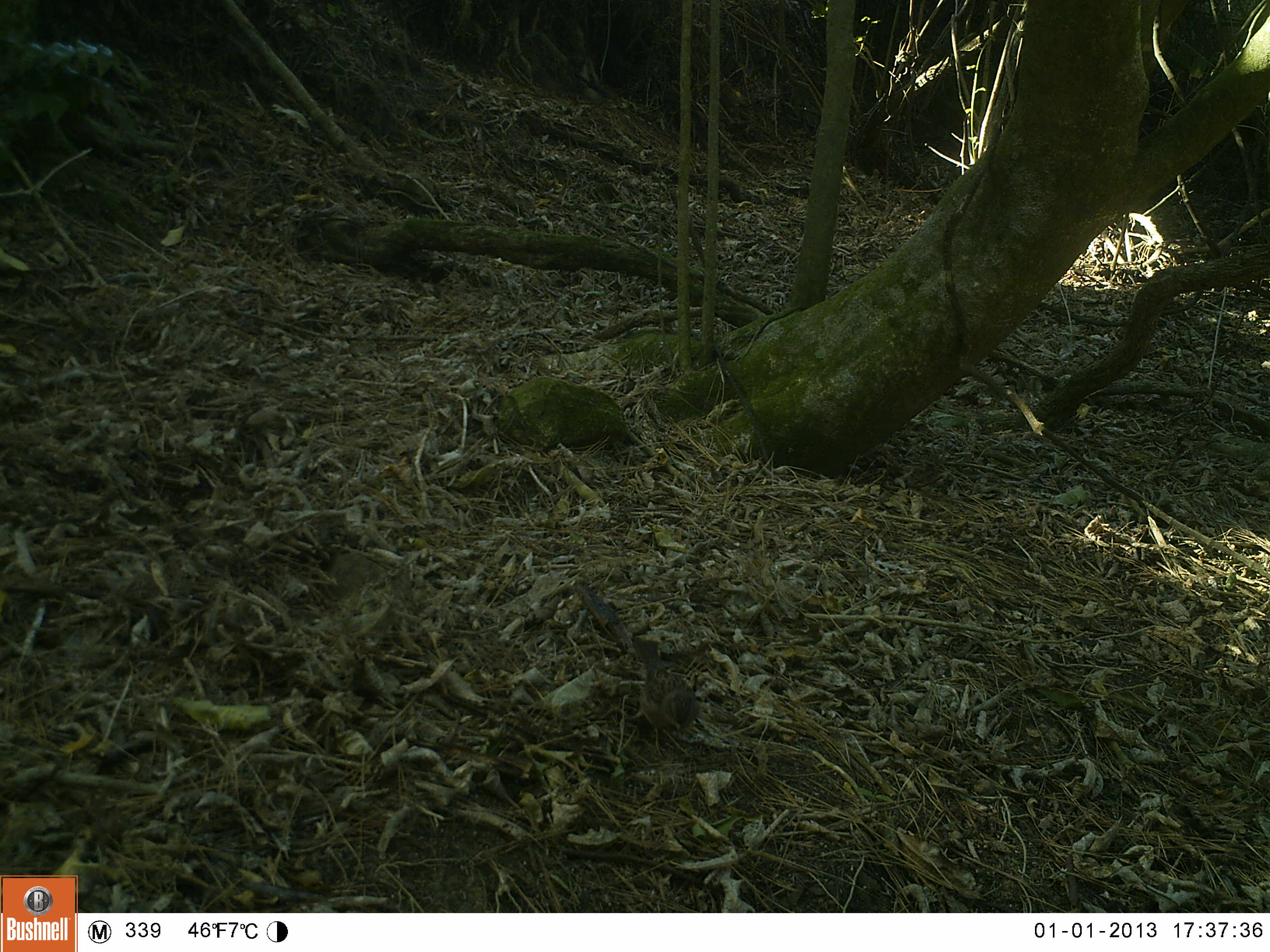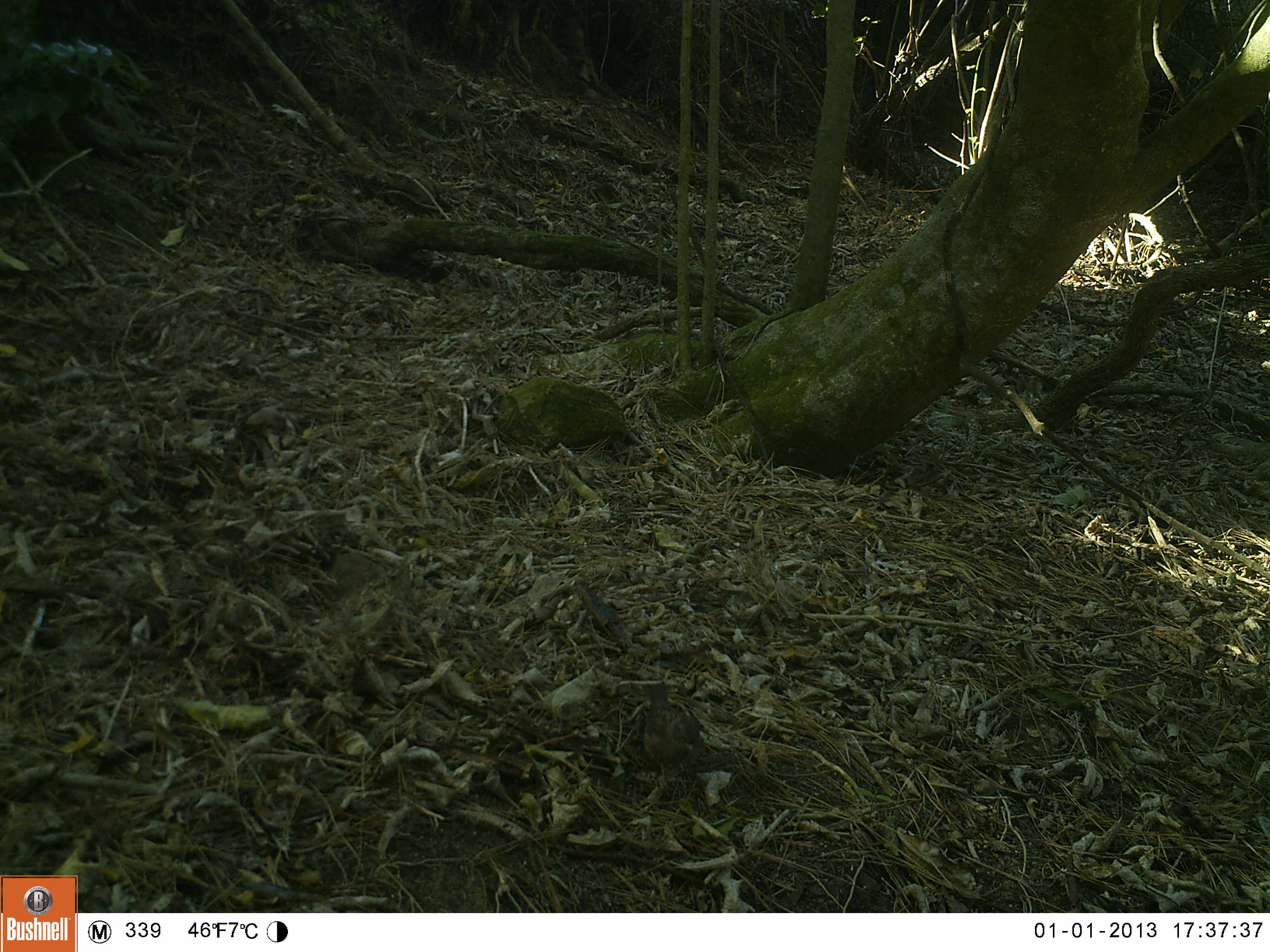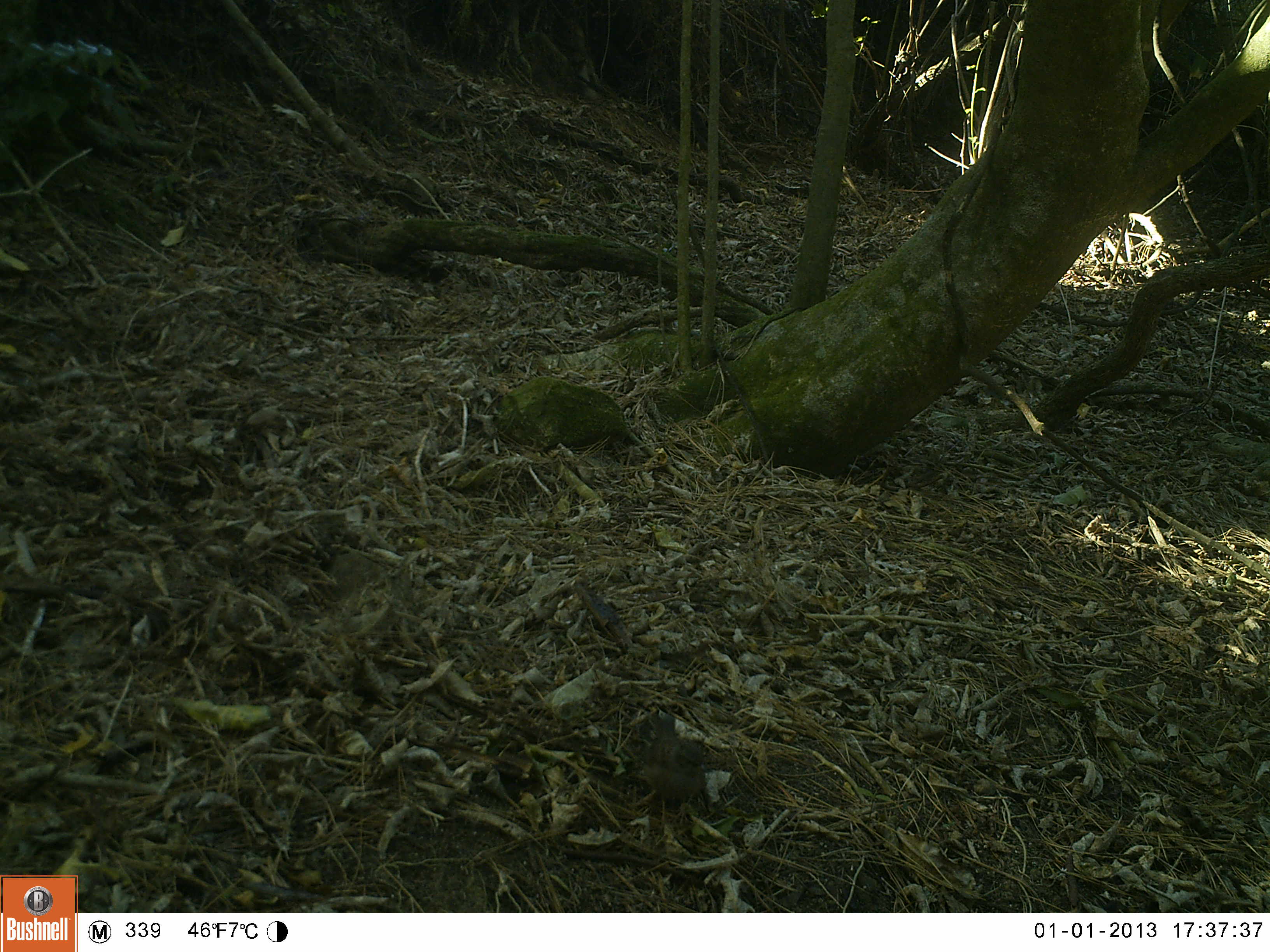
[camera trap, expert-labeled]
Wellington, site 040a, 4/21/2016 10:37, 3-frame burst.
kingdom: Animalia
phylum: Chordata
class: Aves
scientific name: Aves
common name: bird